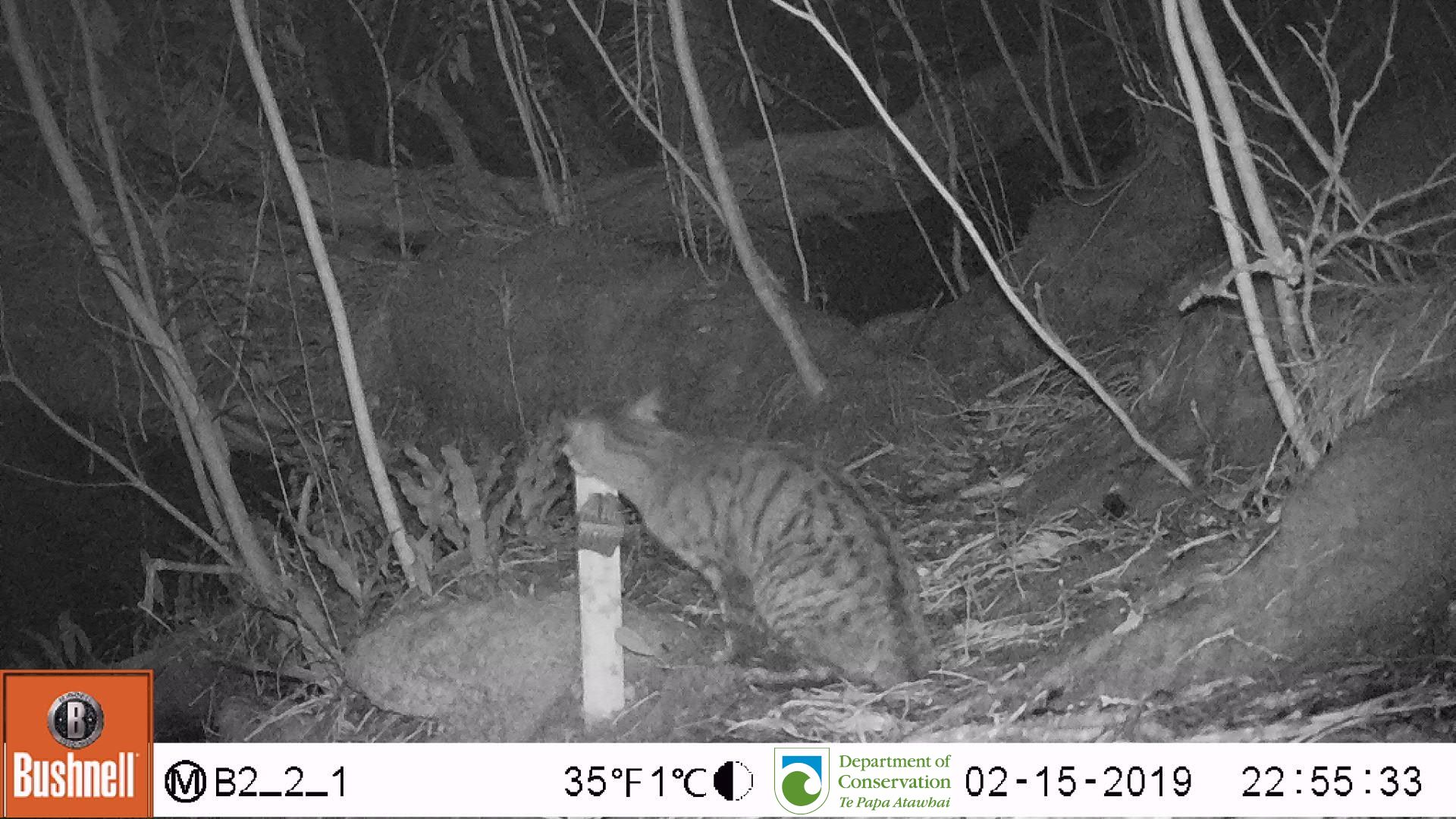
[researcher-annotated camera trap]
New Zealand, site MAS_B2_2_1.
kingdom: Animalia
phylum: Chordata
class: Mammalia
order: Carnivora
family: Felidae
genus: Felis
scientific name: Felis catus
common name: domestic cat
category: cat